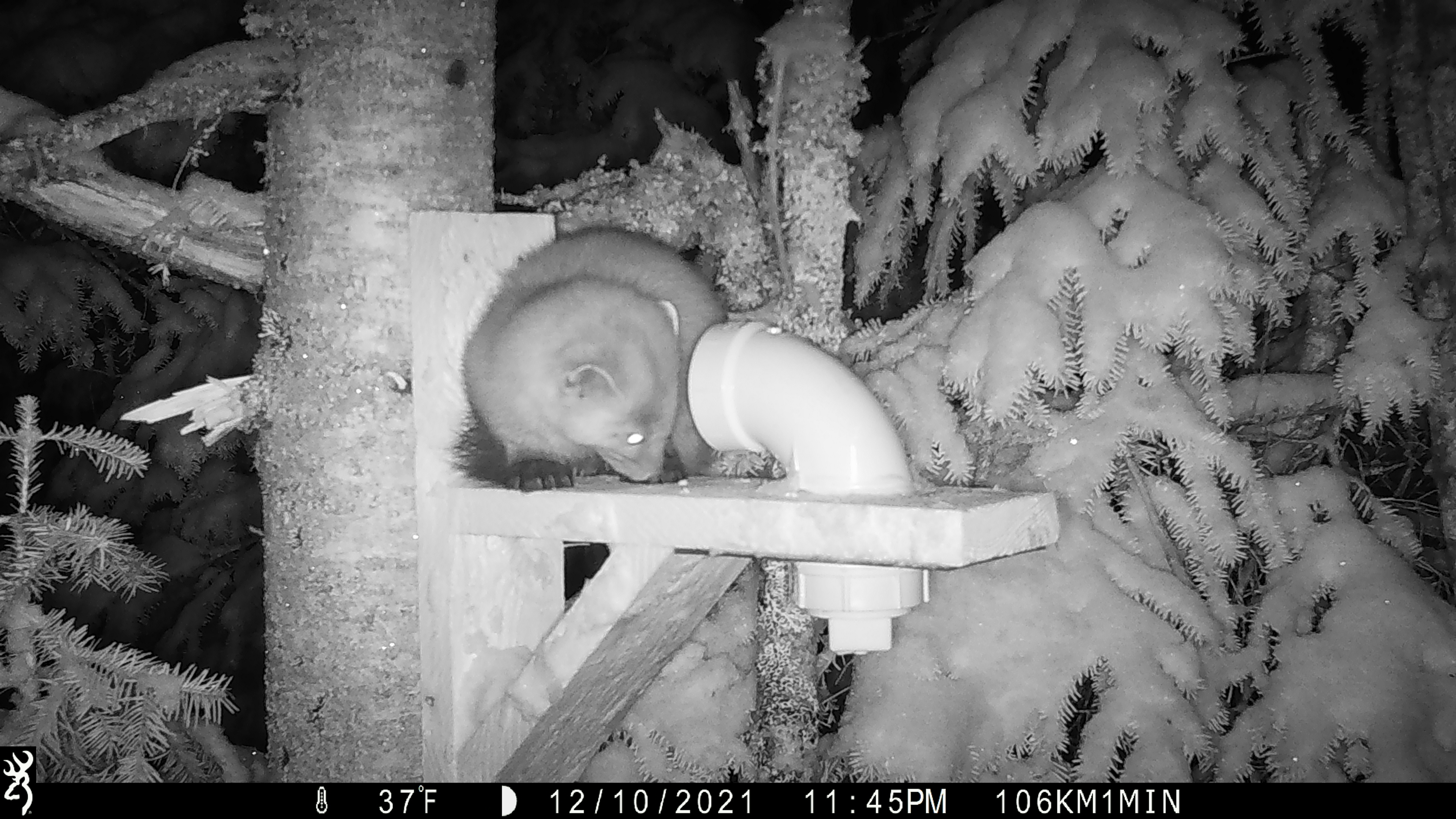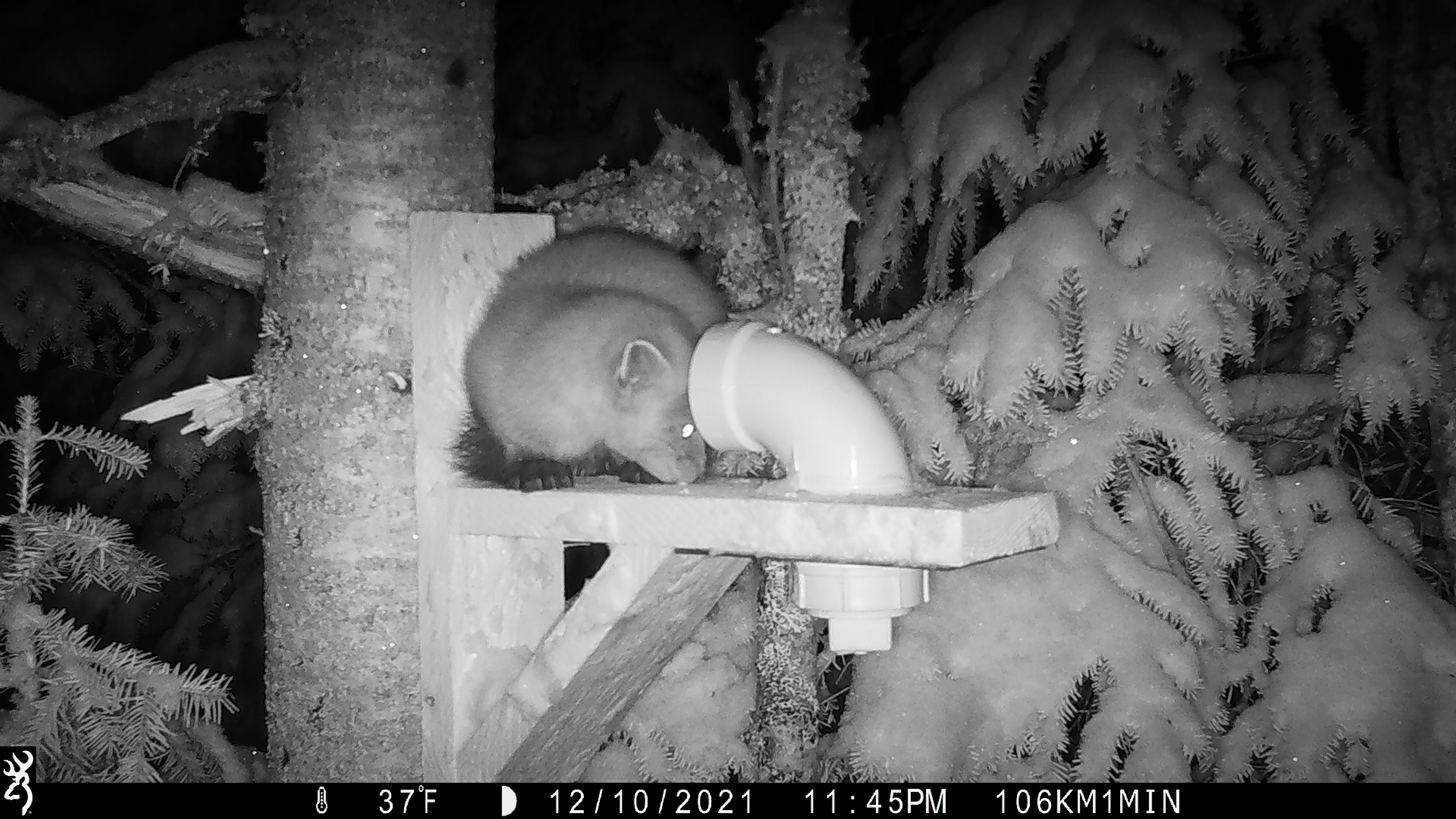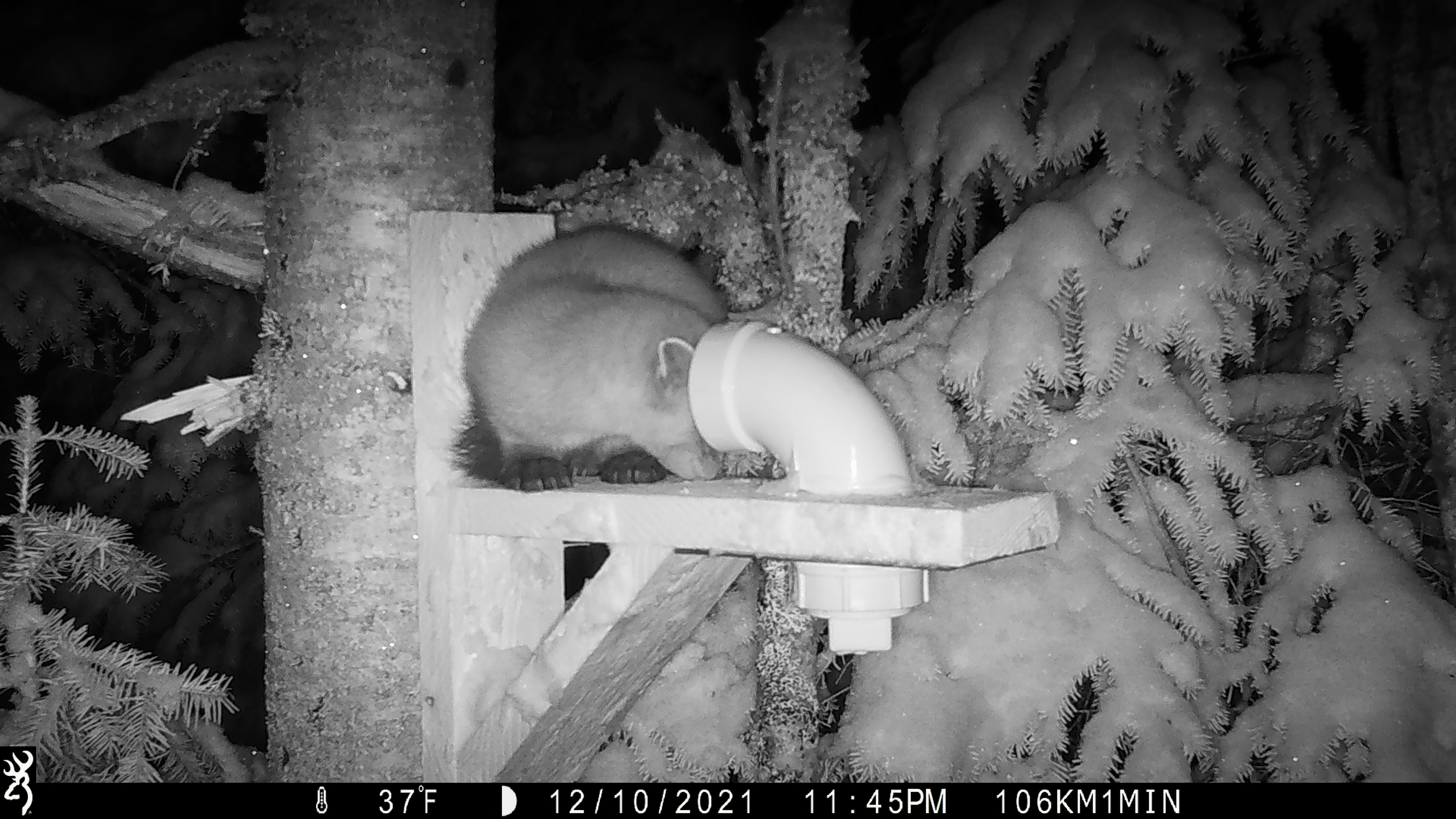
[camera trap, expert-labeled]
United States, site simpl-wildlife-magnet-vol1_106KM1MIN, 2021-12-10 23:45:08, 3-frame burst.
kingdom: Animalia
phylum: Chordata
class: Mammalia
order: Carnivora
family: Mustelidae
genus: Martes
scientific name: Martes americana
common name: american marten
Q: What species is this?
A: American marten (Martes americana).